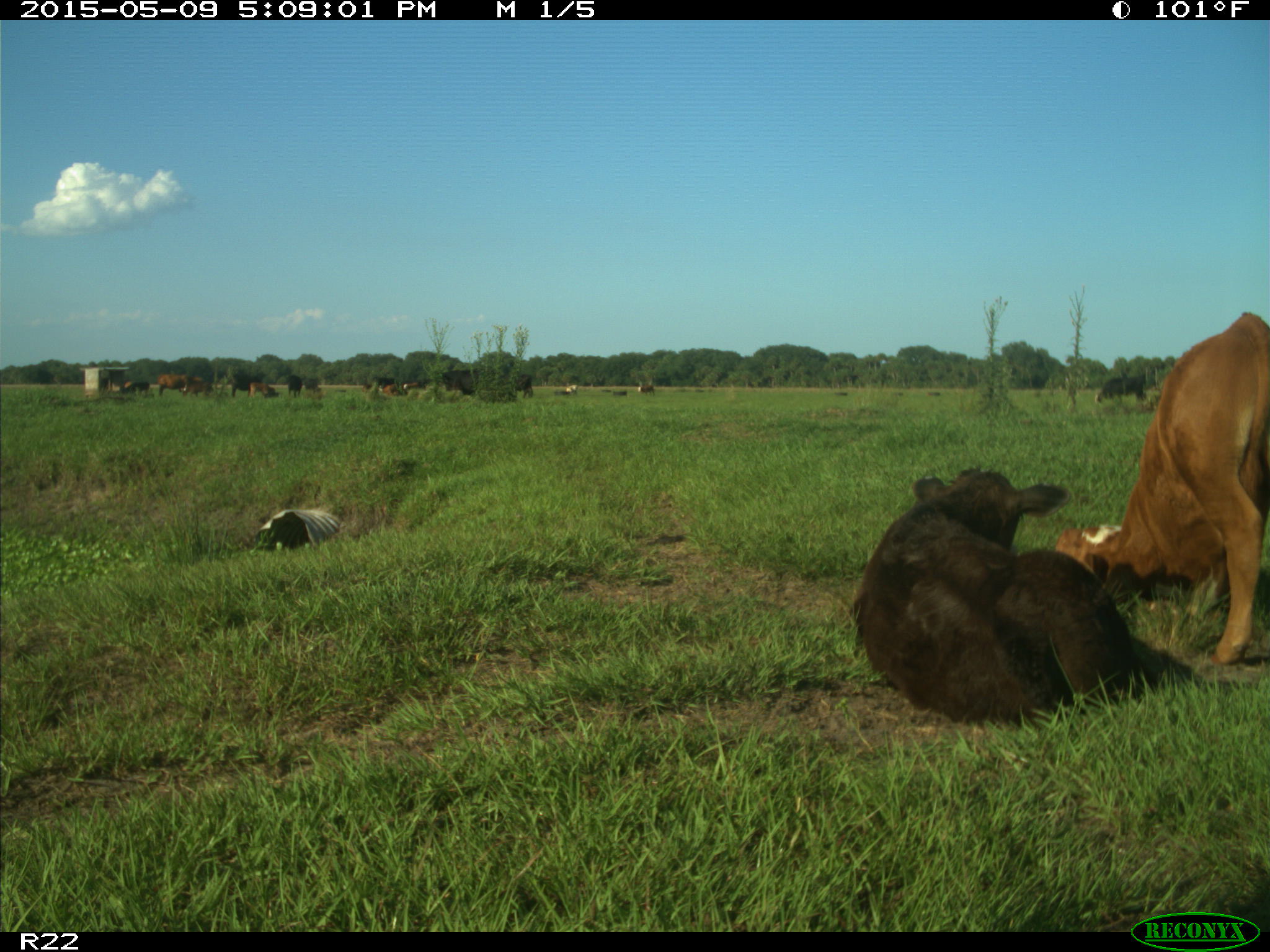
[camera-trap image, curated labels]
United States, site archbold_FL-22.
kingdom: Animalia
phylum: Chordata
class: Mammalia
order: Artiodactyla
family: Bovidae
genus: Bos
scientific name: Bos taurus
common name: domestic cow